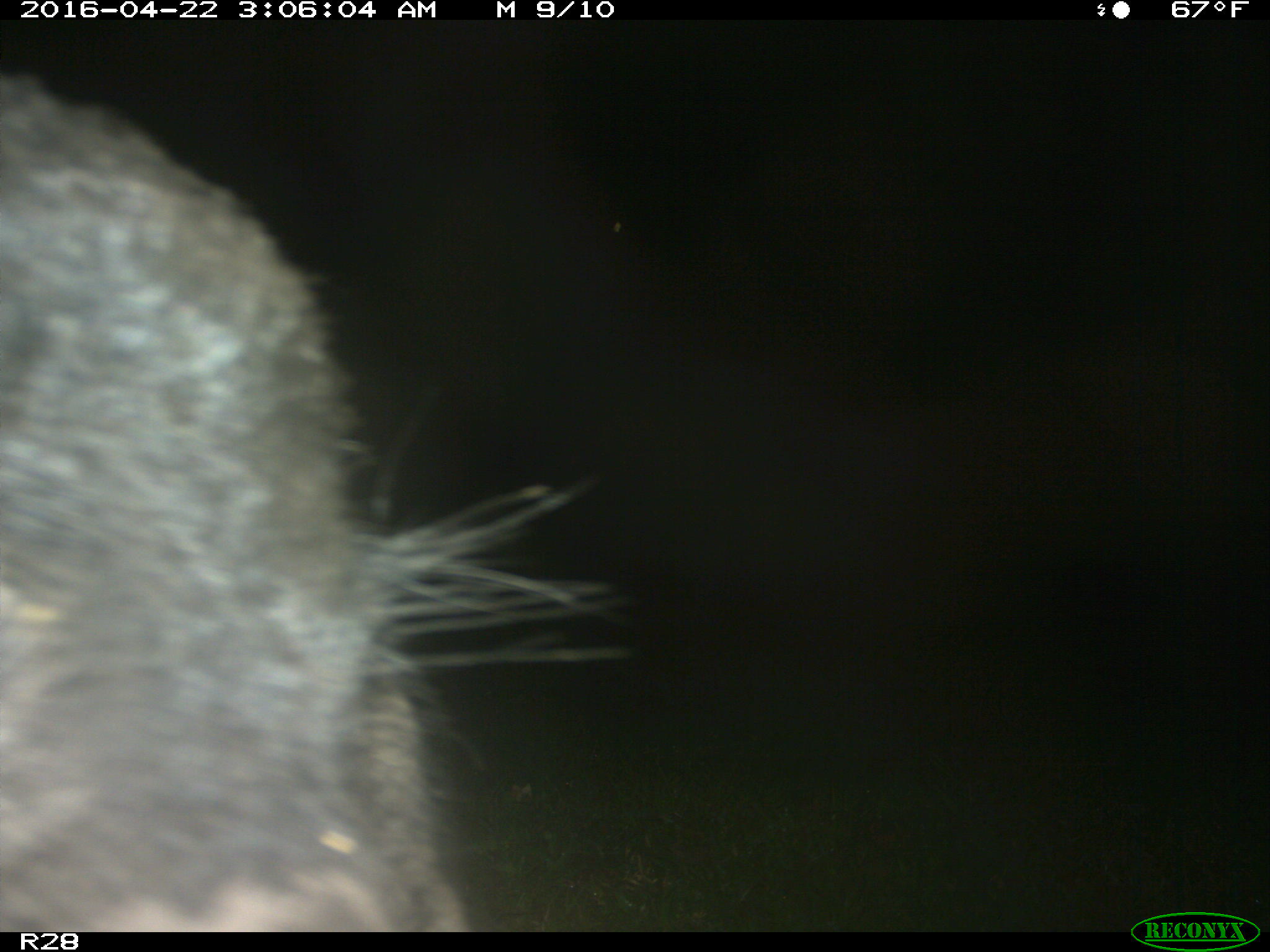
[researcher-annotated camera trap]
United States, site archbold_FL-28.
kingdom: Animalia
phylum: Chordata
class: Mammalia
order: Artiodactyla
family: Suidae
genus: Sus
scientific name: Sus scrofa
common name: wild boar